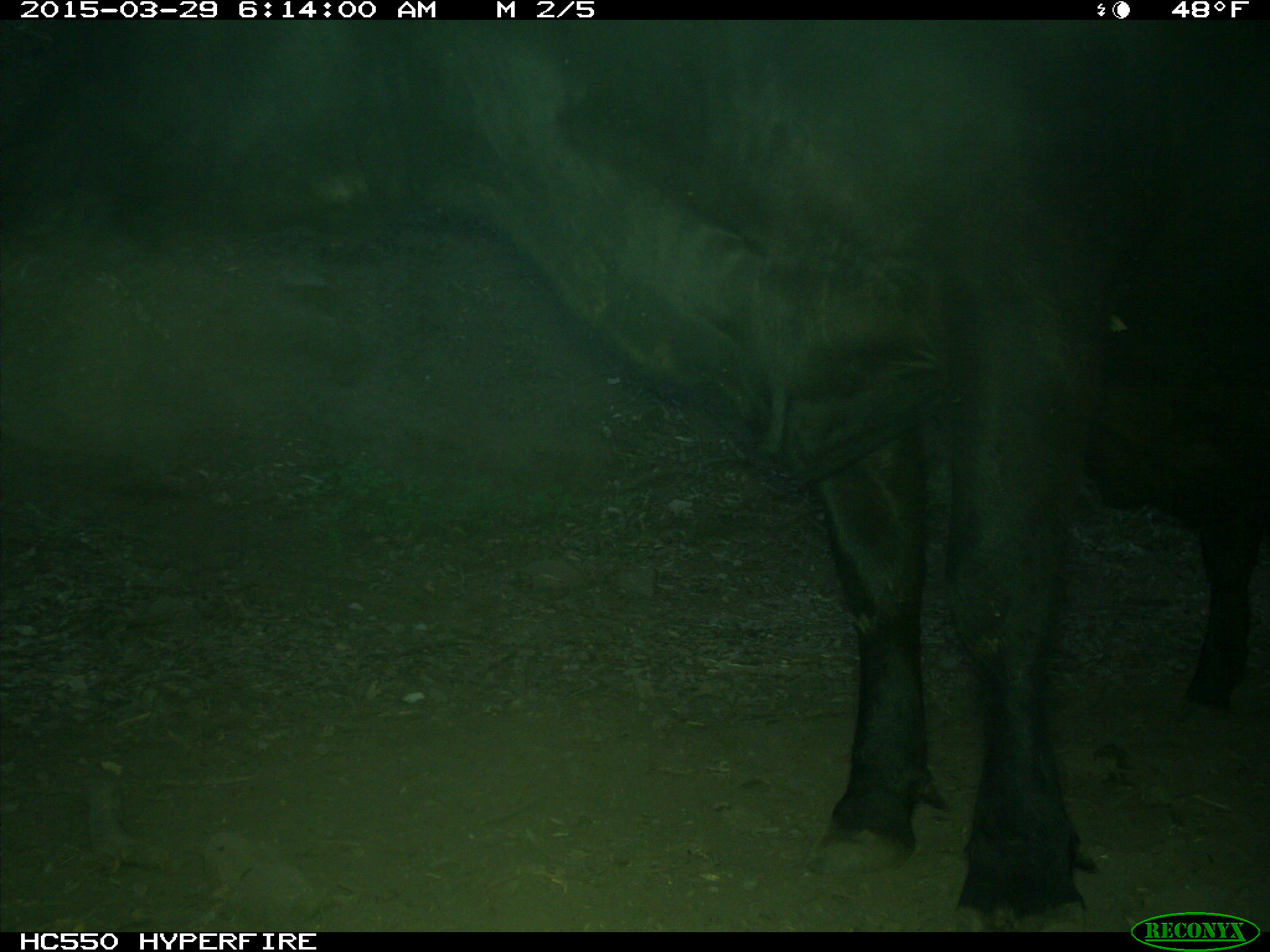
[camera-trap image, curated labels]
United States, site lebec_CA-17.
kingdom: Animalia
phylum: Chordata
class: Mammalia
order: Artiodactyla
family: Bovidae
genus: Bos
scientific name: Bos taurus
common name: domestic cow